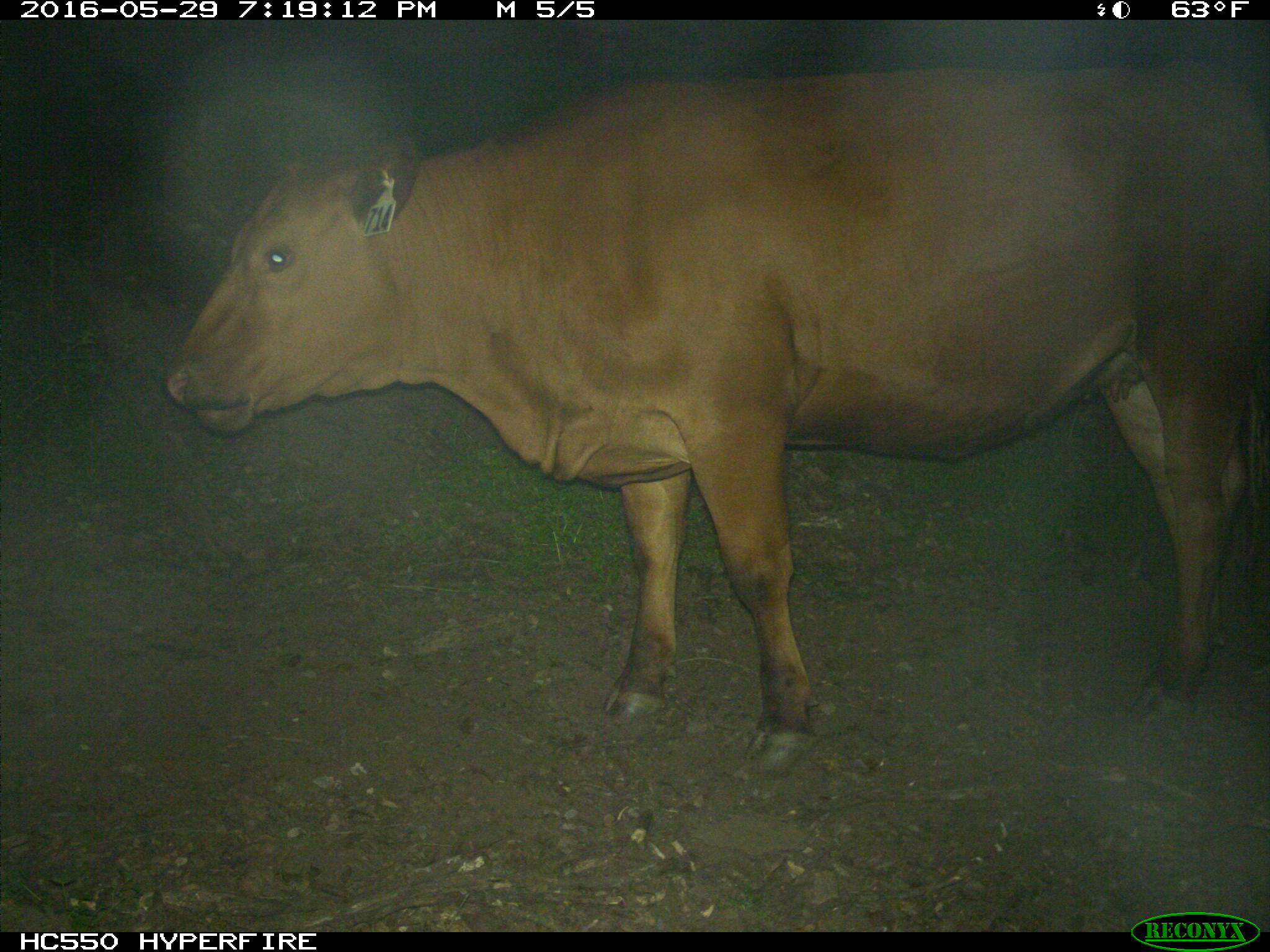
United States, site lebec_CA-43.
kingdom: Animalia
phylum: Chordata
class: Mammalia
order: Artiodactyla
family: Bovidae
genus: Bos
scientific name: Bos taurus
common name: domestic cow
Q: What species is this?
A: Bos taurus (domestic cow).